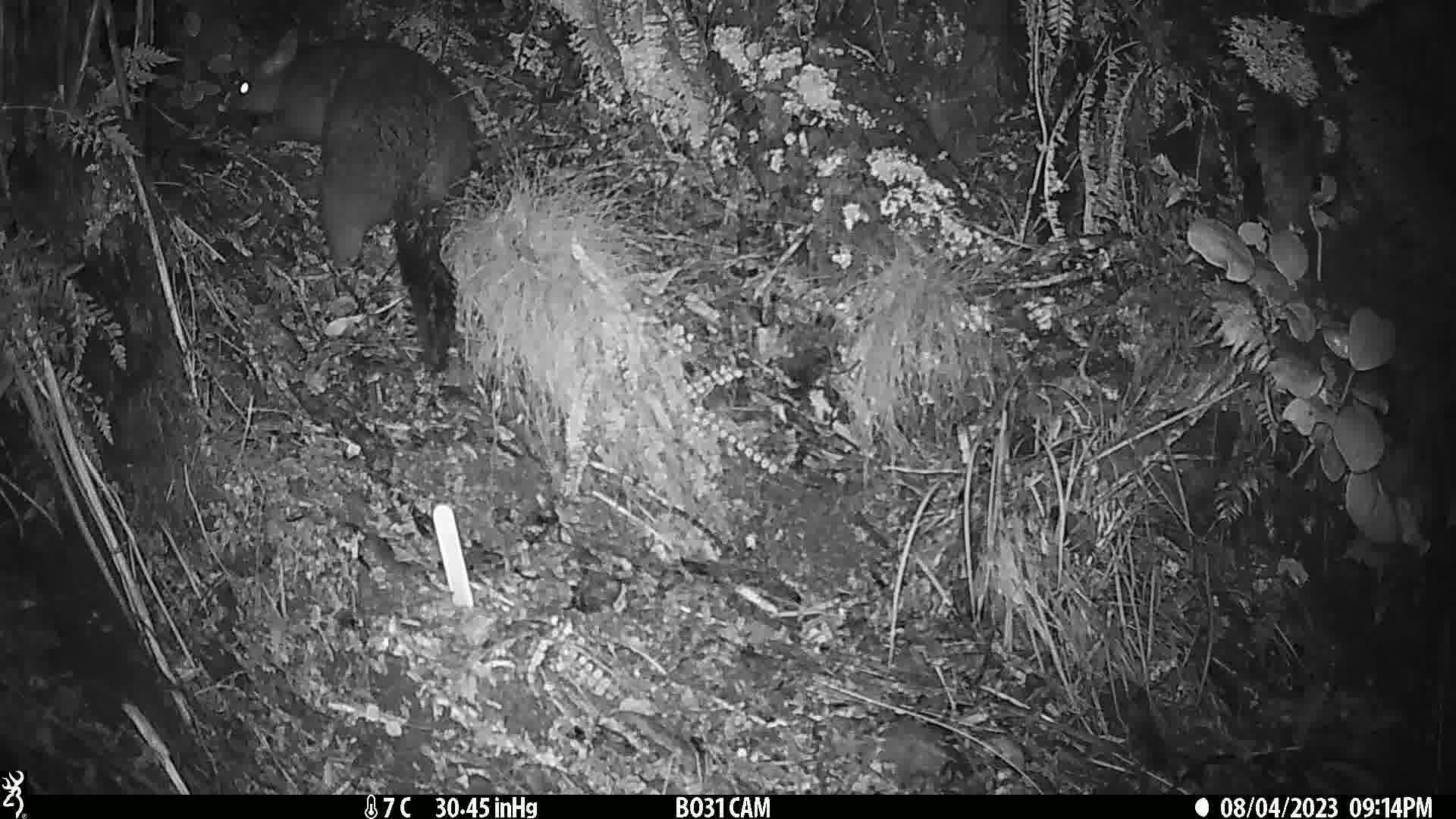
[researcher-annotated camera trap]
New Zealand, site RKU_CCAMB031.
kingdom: Animalia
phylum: Chordata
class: Mammalia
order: Diprotodontia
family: Phalangeridae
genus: Trichosurus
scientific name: Trichosurus vulpecula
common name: common brushtail possum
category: possum